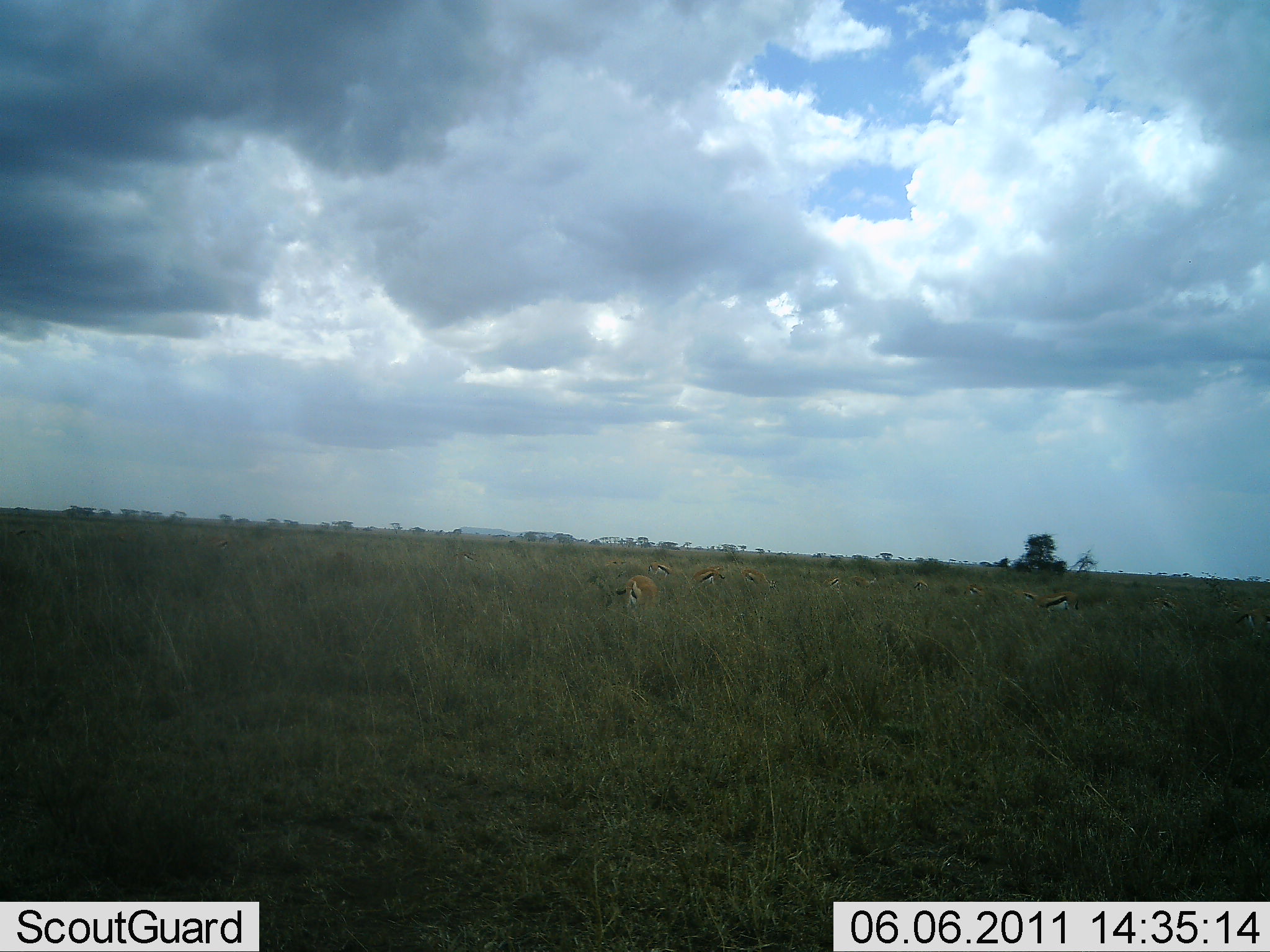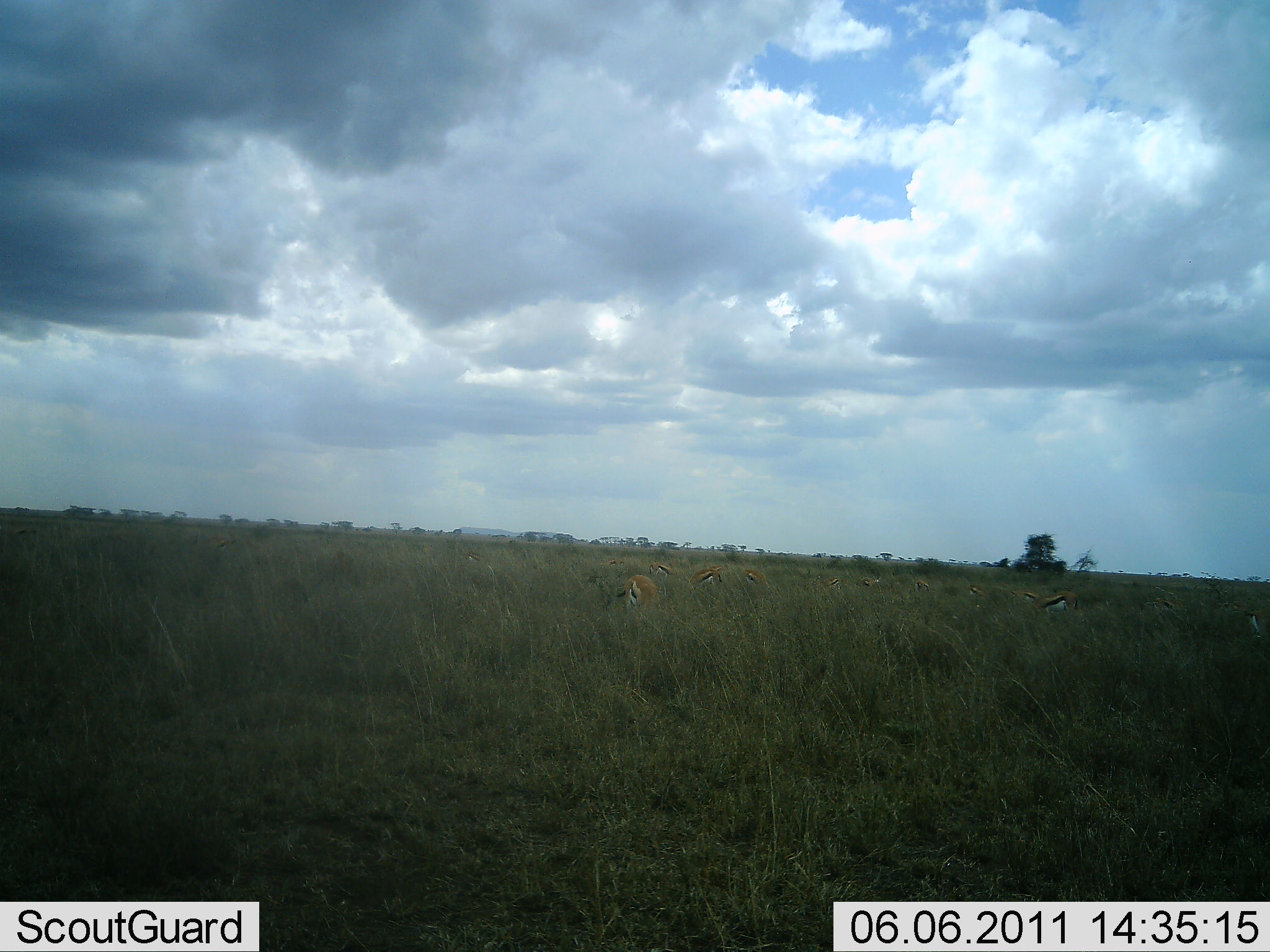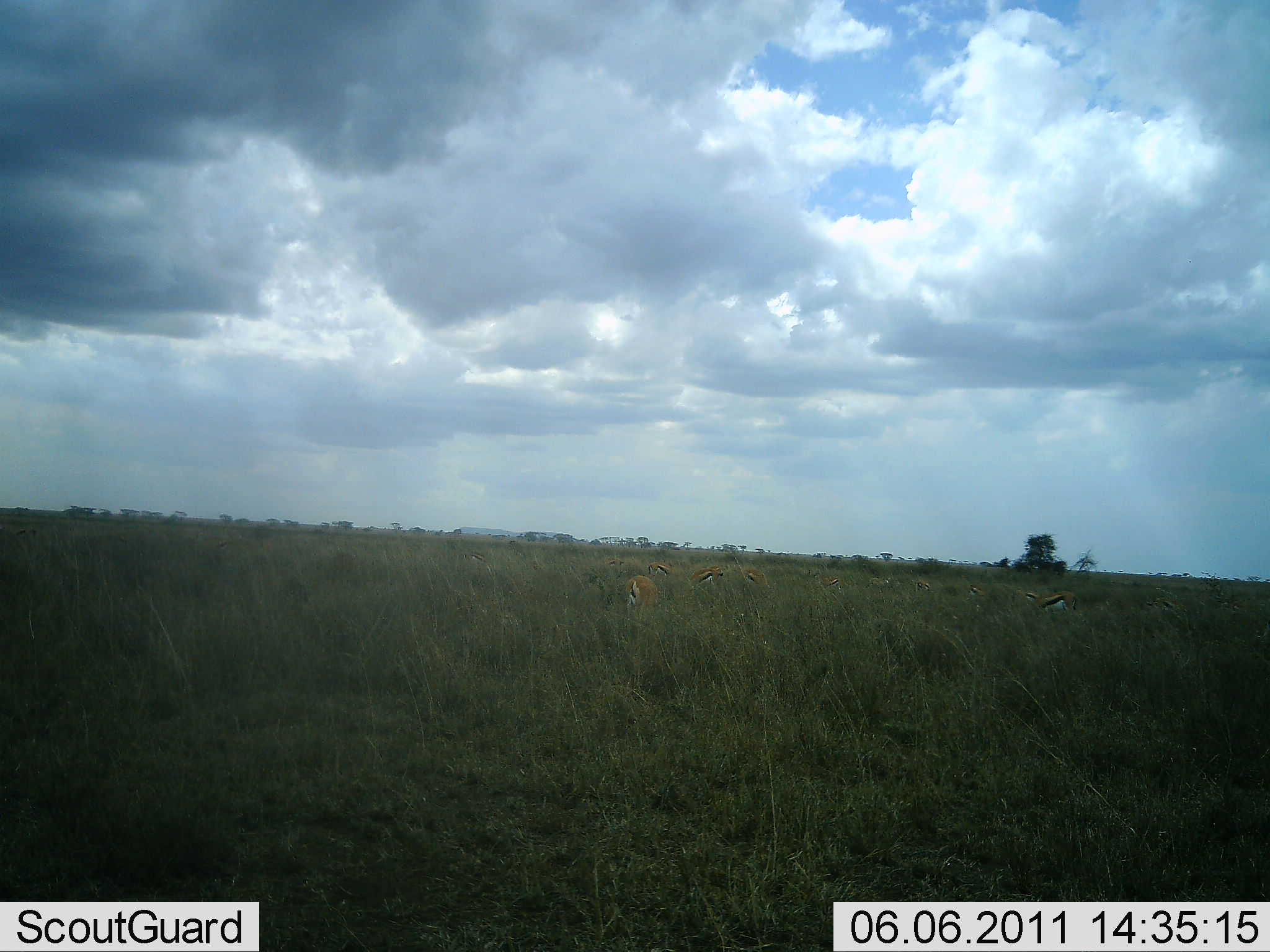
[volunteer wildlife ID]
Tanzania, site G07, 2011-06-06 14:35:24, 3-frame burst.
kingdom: Animalia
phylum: Chordata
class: Mammalia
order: Artiodactyla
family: Bovidae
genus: Eudorcas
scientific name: Eudorcas thomsonii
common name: thomson's gazelle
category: gazellethomsons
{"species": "gazellethomsons (thomson's gazelle) (Eudorcas thomsonii)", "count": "11-50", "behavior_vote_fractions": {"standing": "46%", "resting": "8%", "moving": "0%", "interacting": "0%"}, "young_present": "0%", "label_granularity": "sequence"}